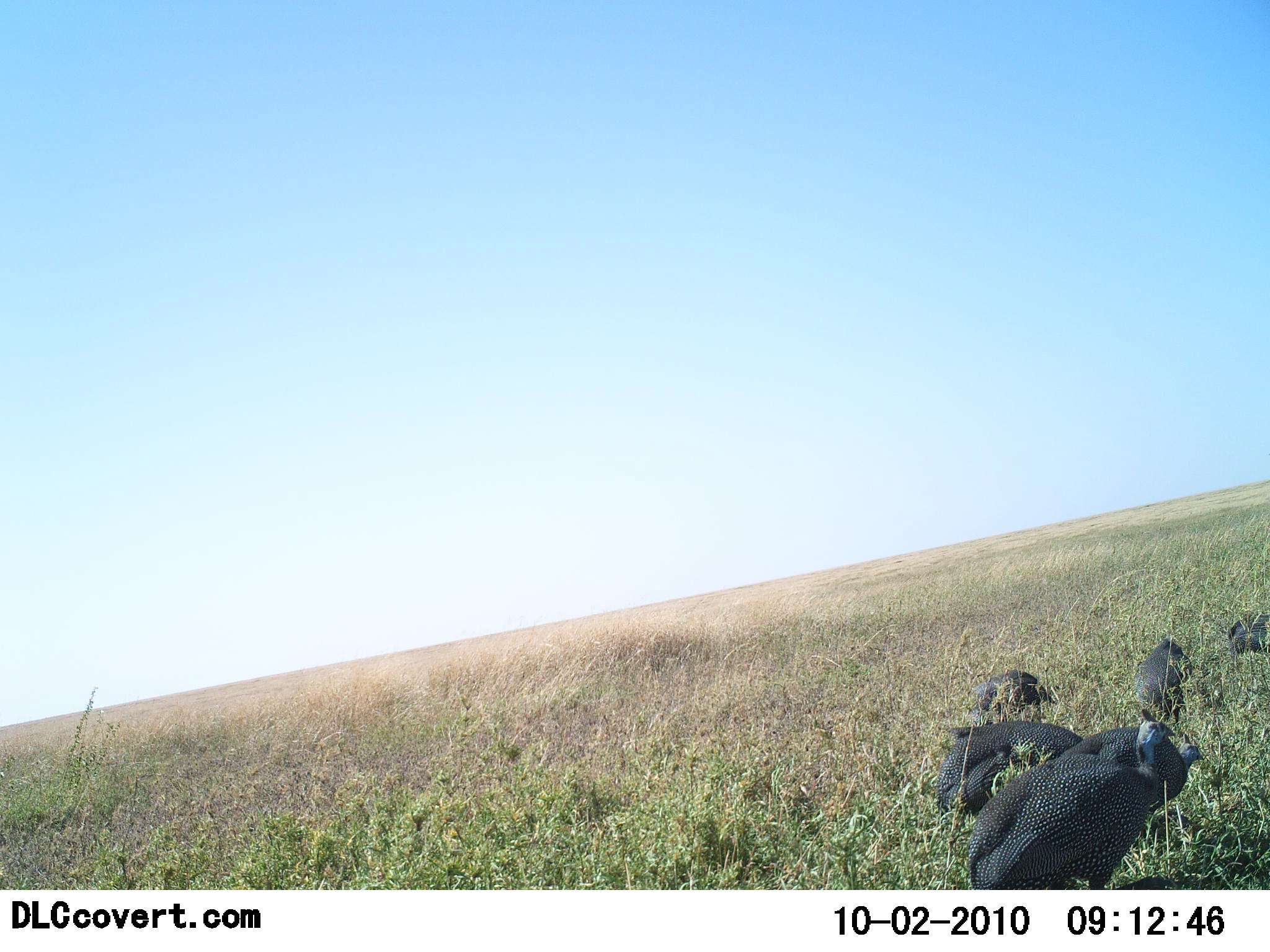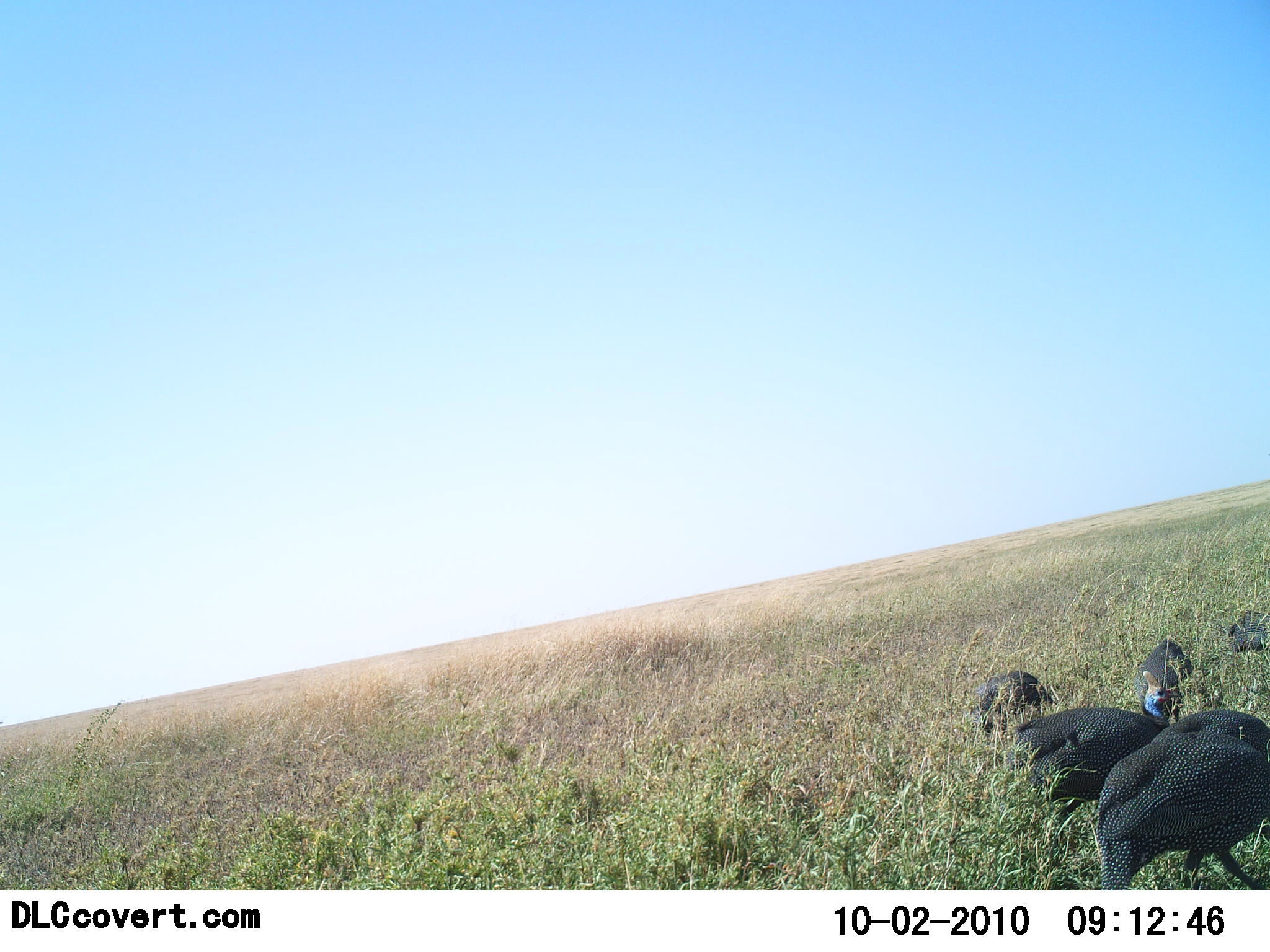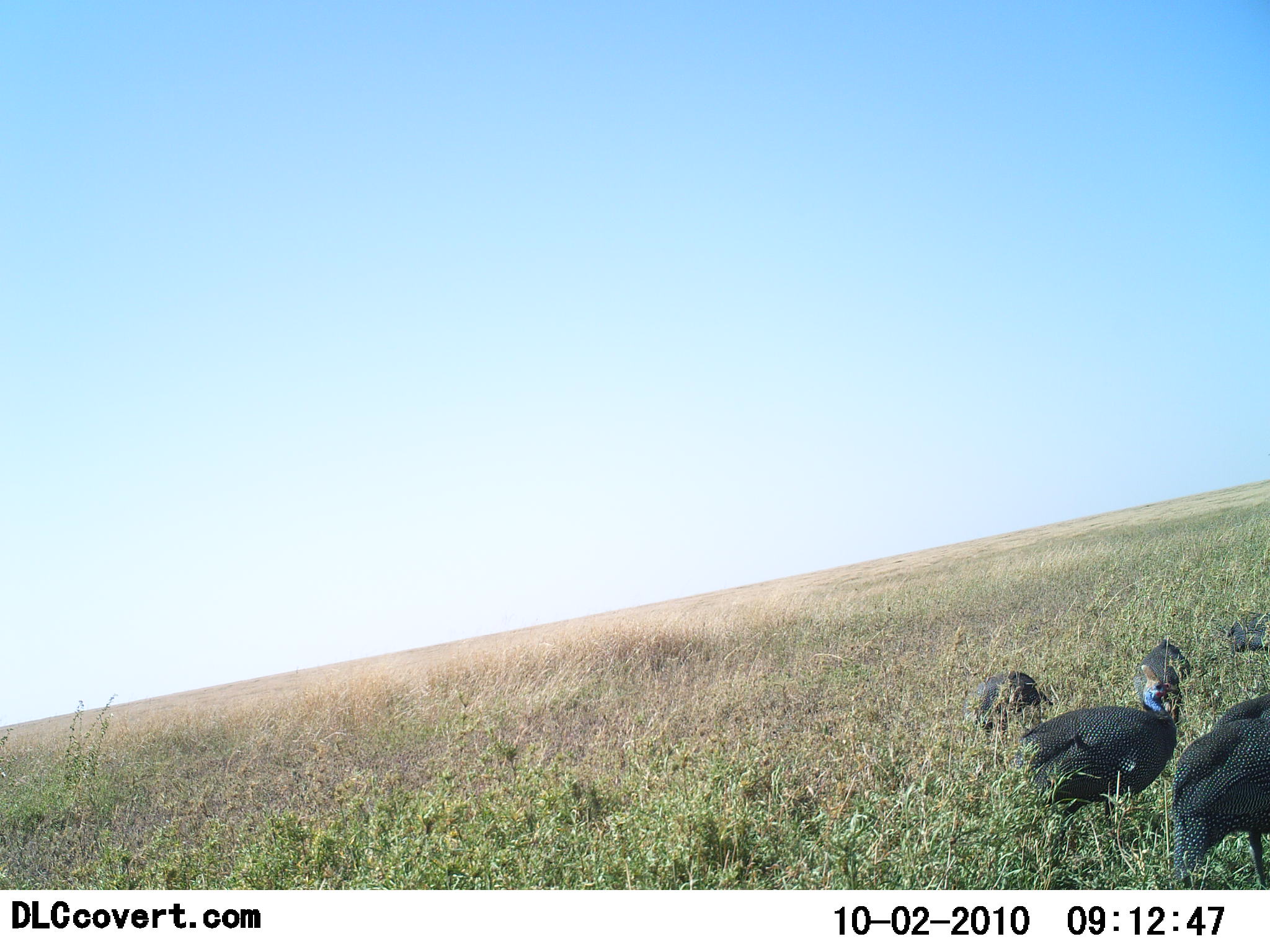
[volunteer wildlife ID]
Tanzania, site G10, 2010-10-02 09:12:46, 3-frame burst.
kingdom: Animalia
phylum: Chordata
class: Aves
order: Galliformes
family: Numididae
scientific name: Numididae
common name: guinea fowl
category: guineafowl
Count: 5.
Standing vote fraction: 23%.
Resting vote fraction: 9%.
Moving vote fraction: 77%.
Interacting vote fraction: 0%.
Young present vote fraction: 0%.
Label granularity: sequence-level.